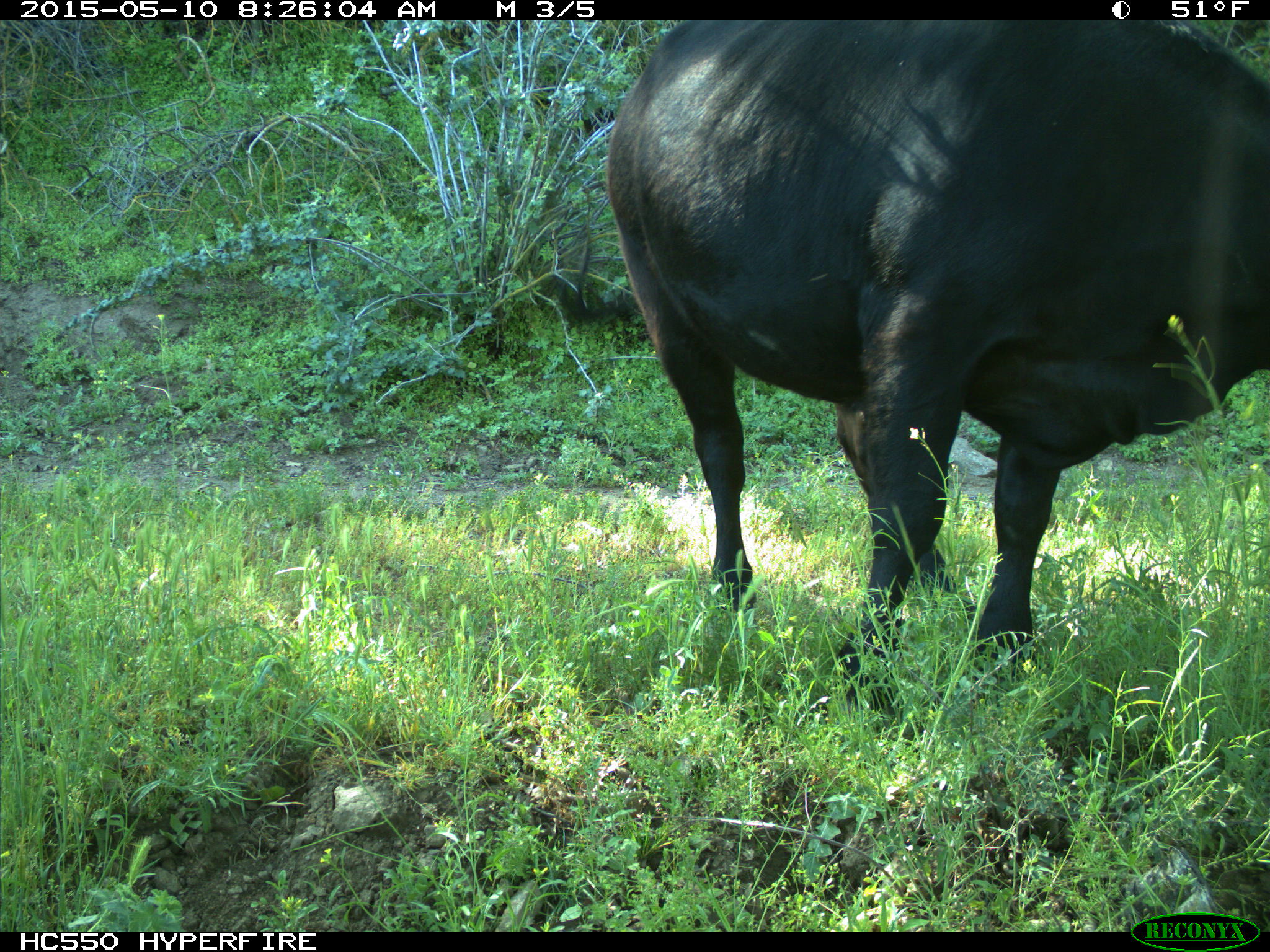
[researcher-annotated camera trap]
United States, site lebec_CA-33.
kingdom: Animalia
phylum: Chordata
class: Mammalia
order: Artiodactyla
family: Bovidae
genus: Bos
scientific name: Bos taurus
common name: domestic cow